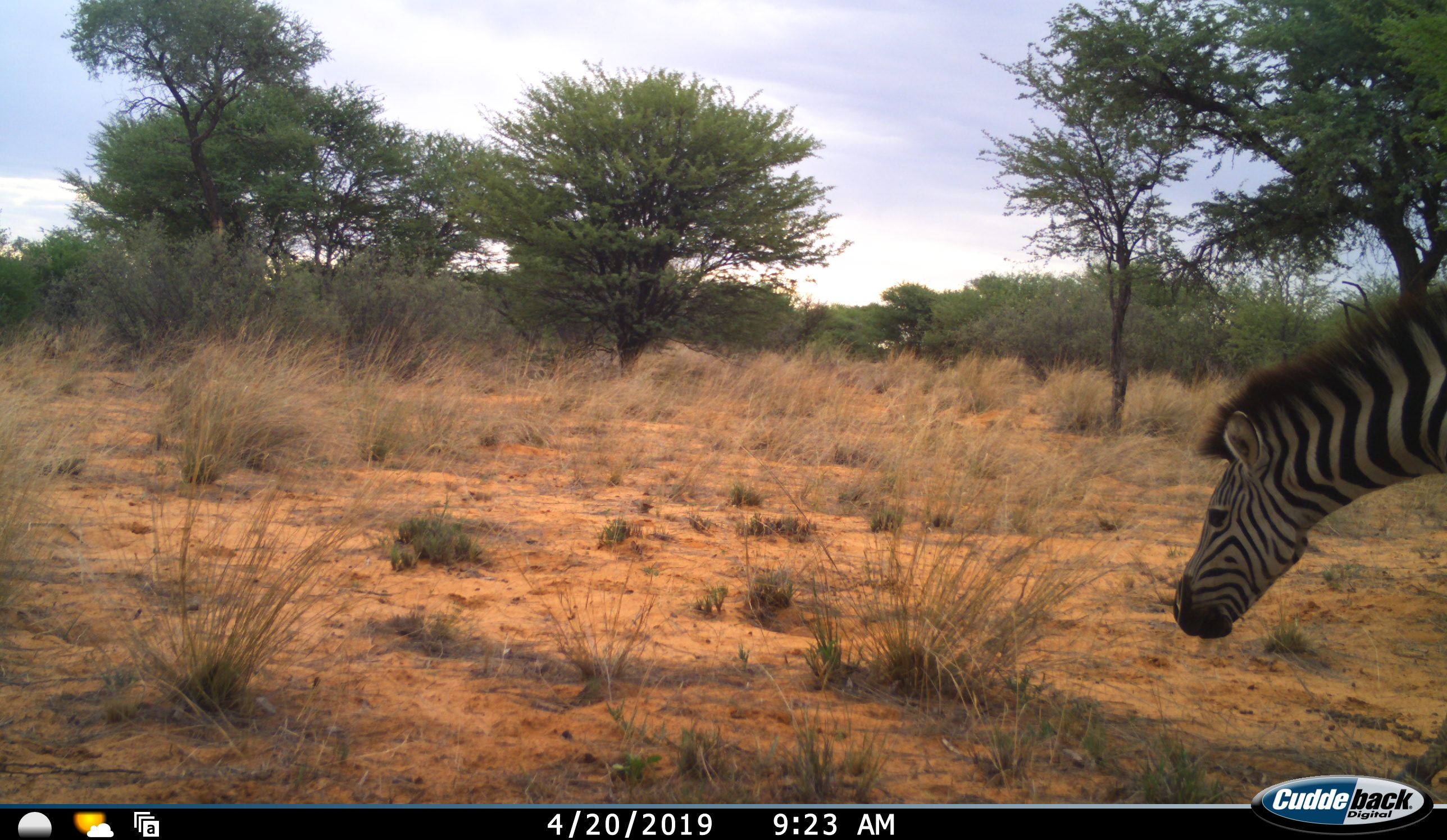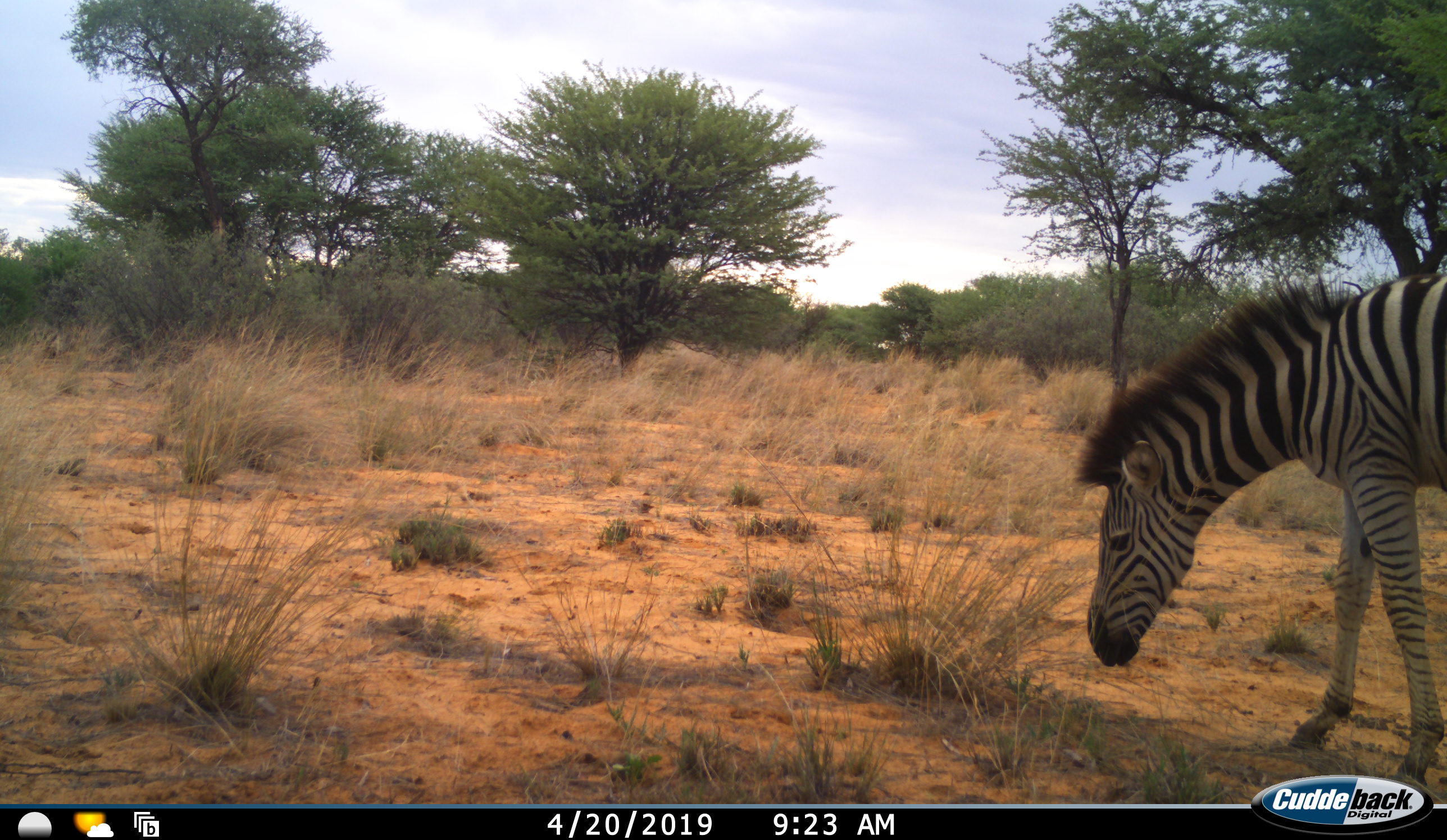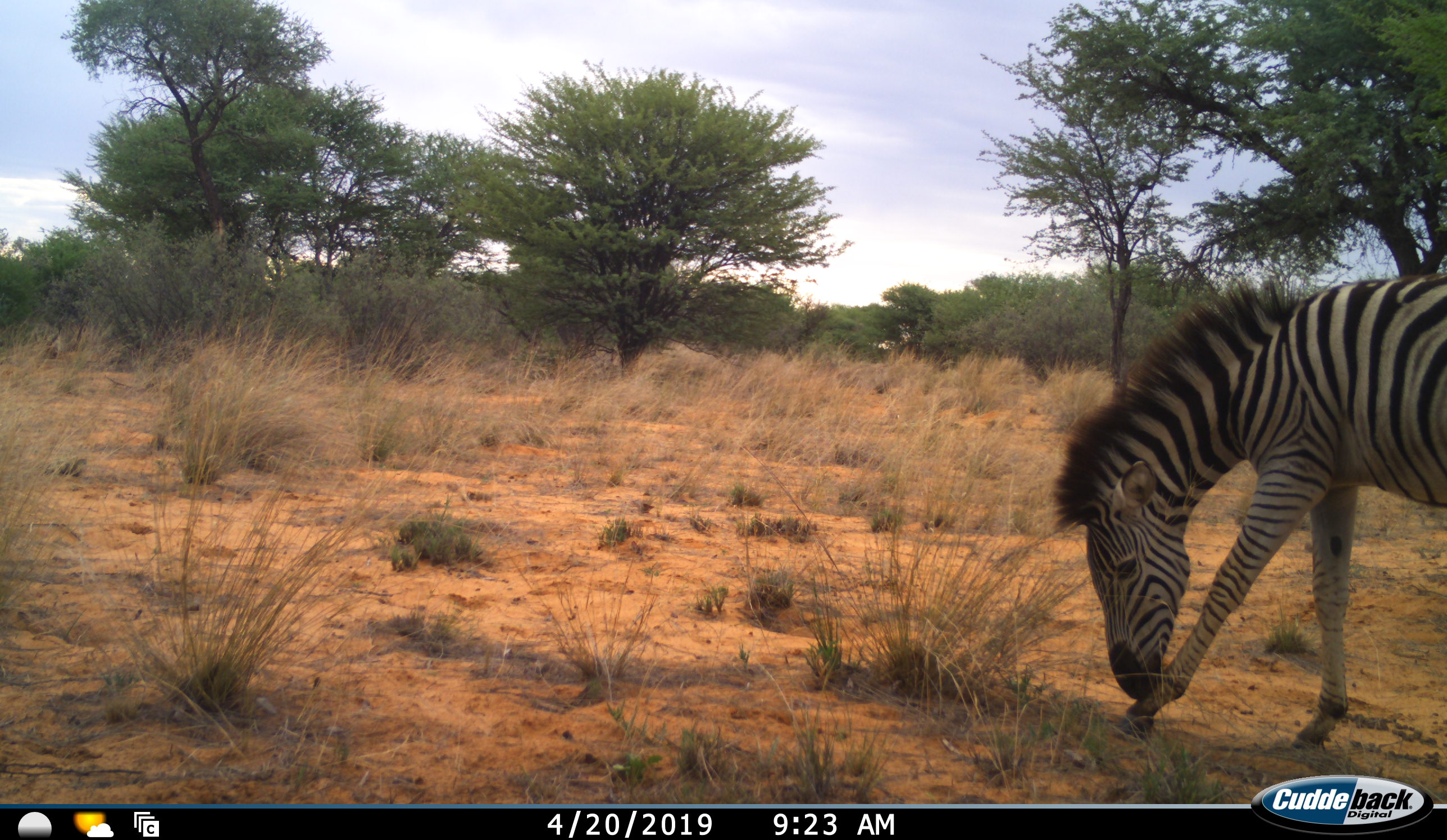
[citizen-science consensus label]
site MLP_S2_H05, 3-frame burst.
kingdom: Animalia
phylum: Chordata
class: Mammalia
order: Perissodactyla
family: Equidae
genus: Equus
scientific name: Equus quagga burchellii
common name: burchell's zebra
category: zebraburchells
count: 1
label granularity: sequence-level